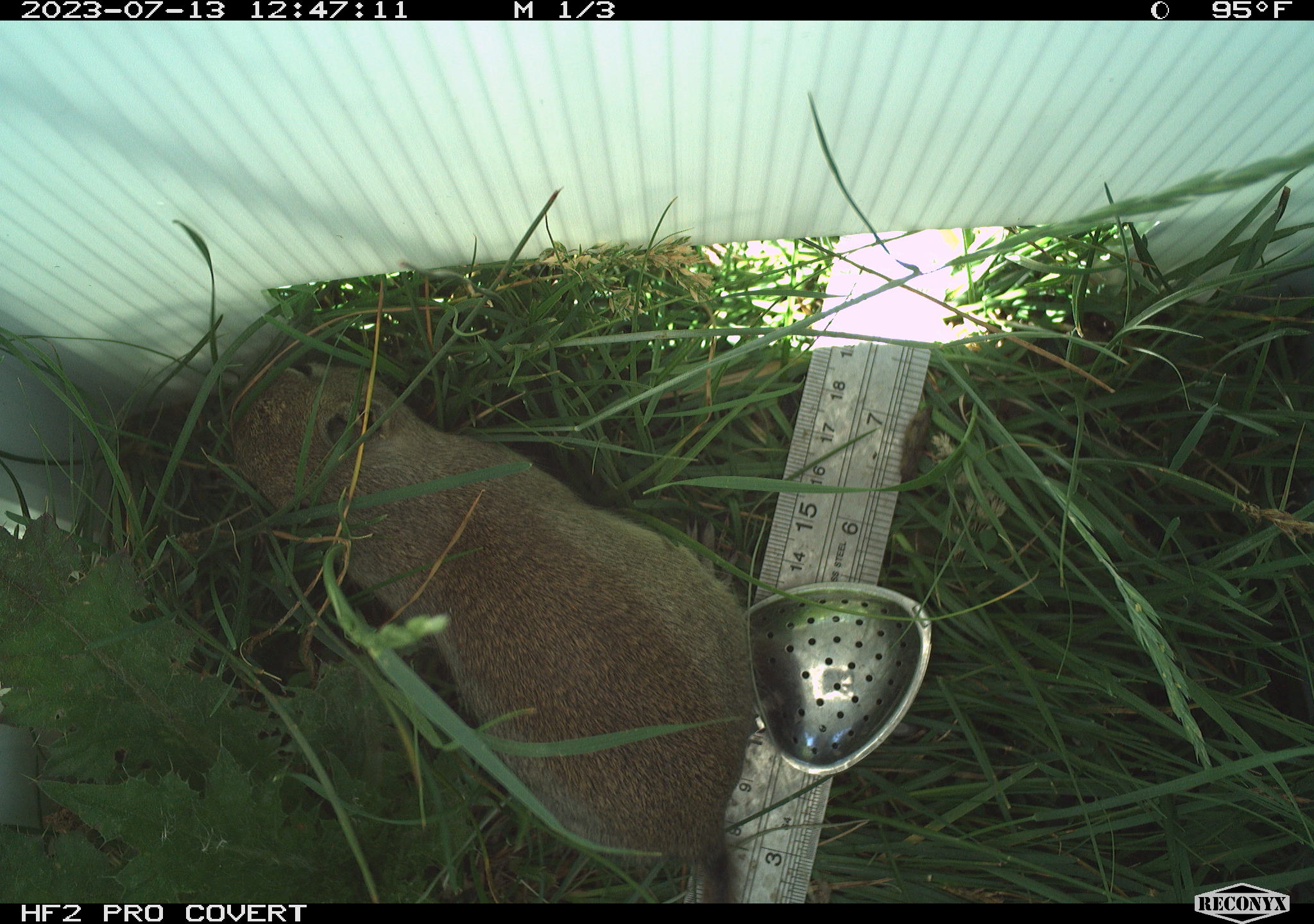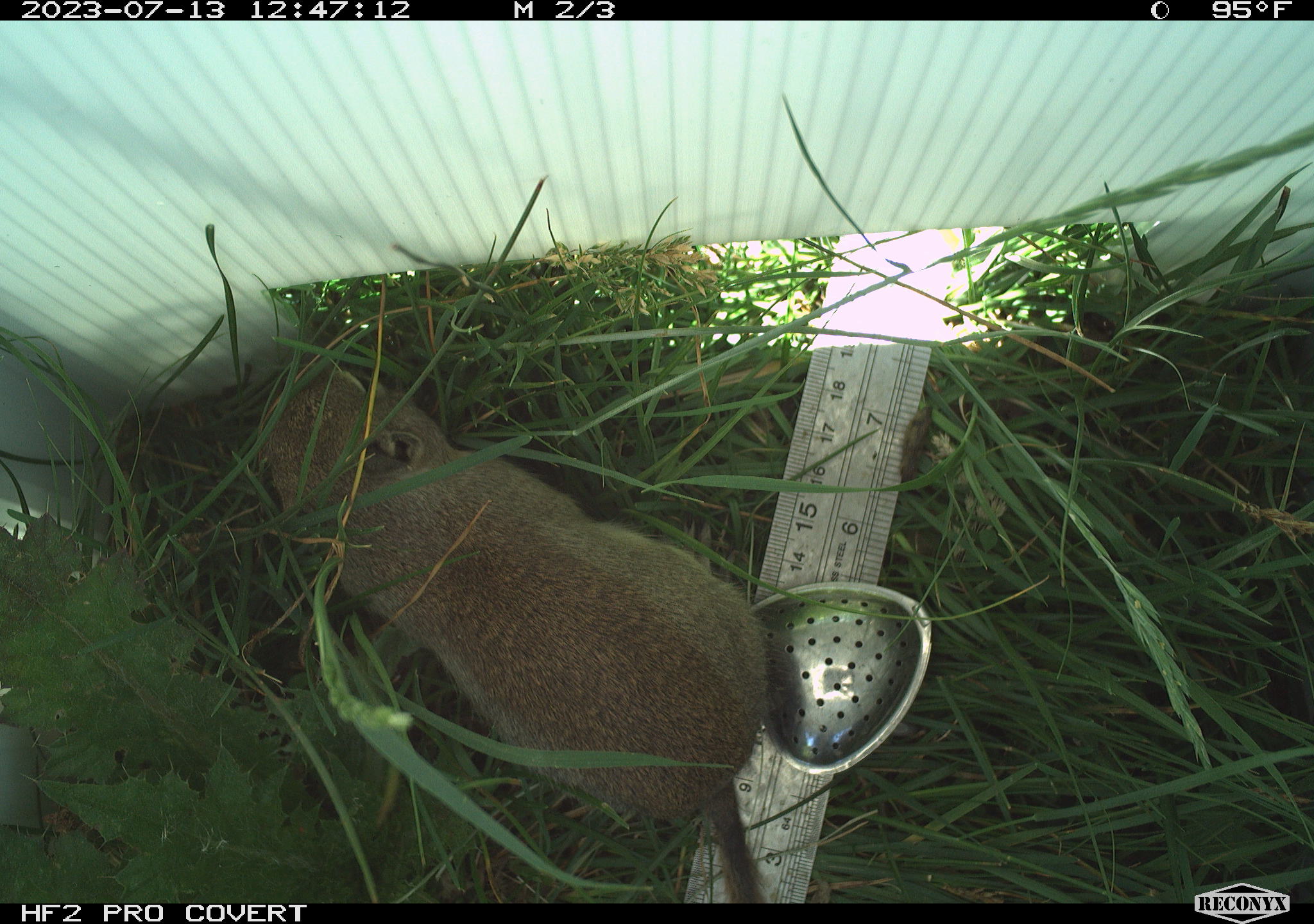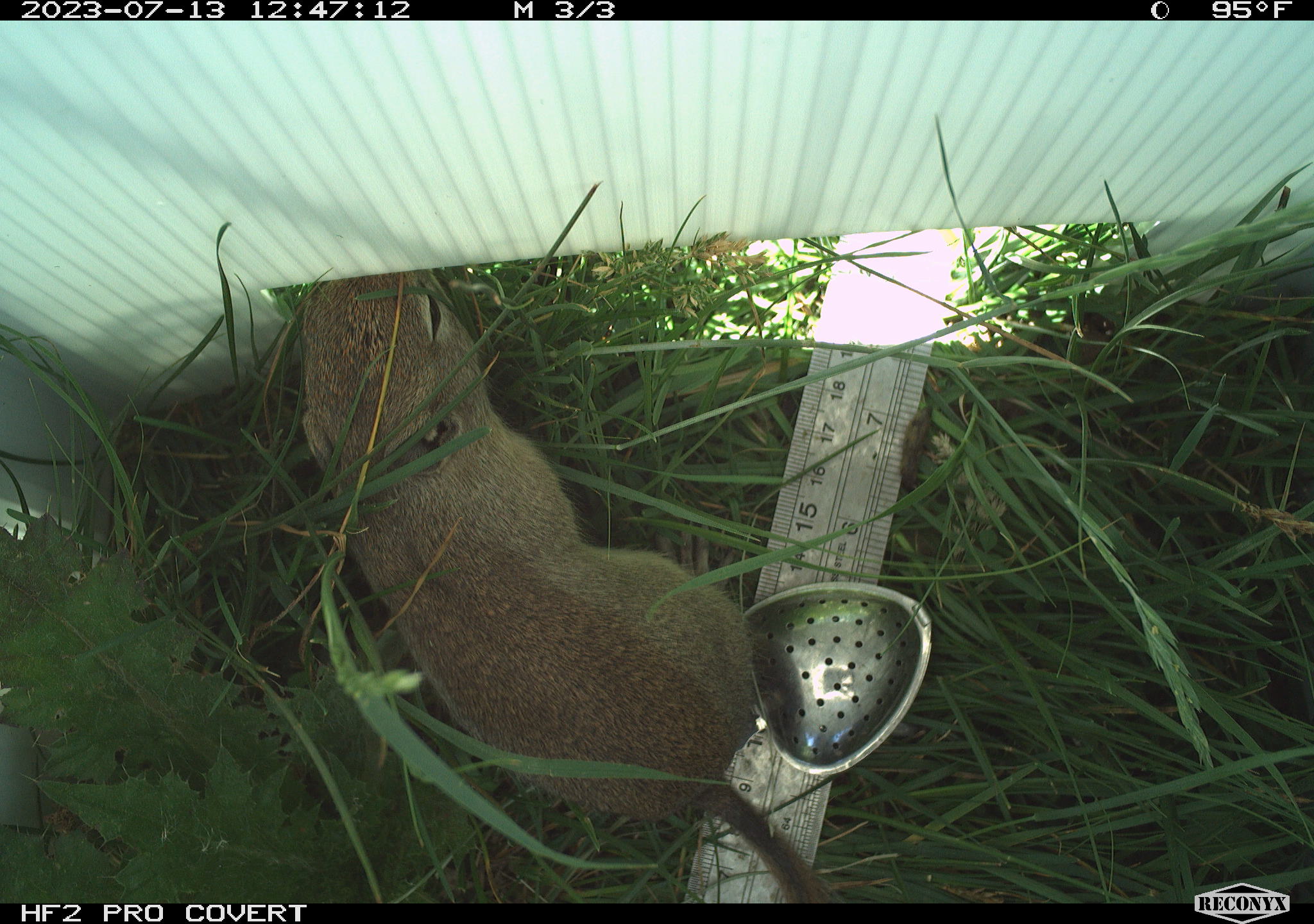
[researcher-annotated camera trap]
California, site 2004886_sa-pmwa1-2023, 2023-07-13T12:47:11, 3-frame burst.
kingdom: Animalia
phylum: Chordata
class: Mammalia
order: Rodentia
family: Sciuridae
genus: Urocitellus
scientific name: Urocitellus beldingi beldingi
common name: belding's ground squirrel